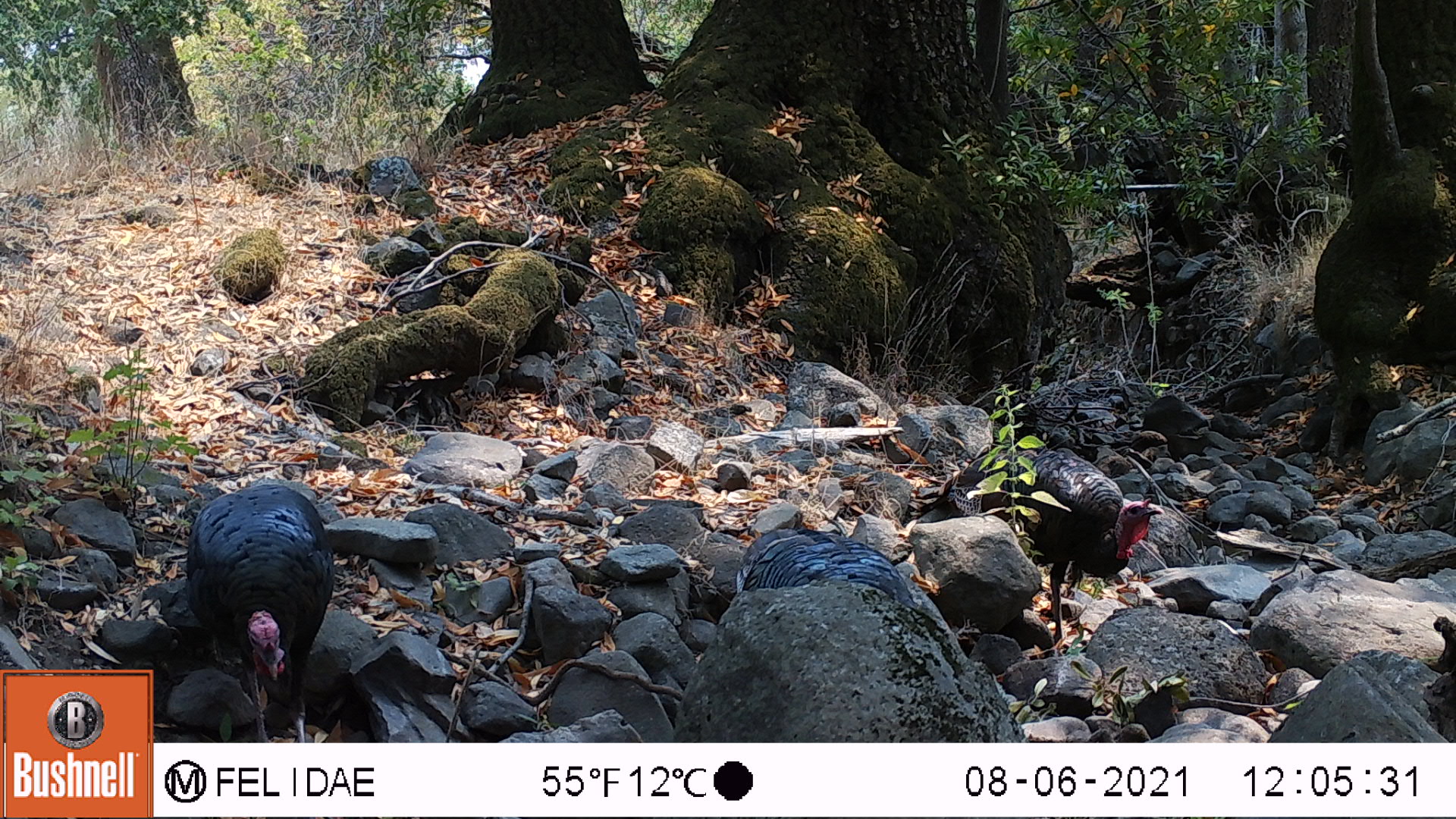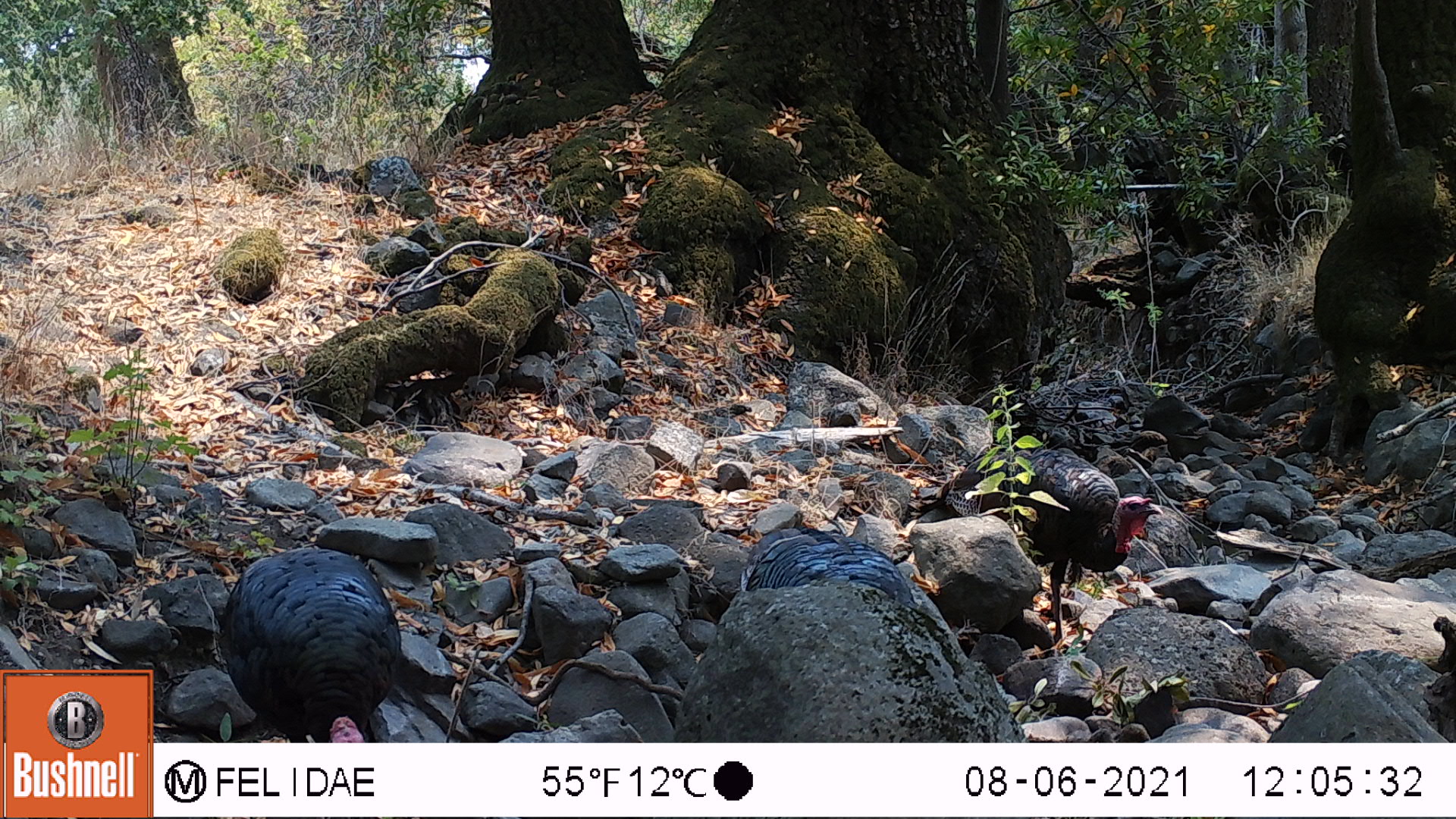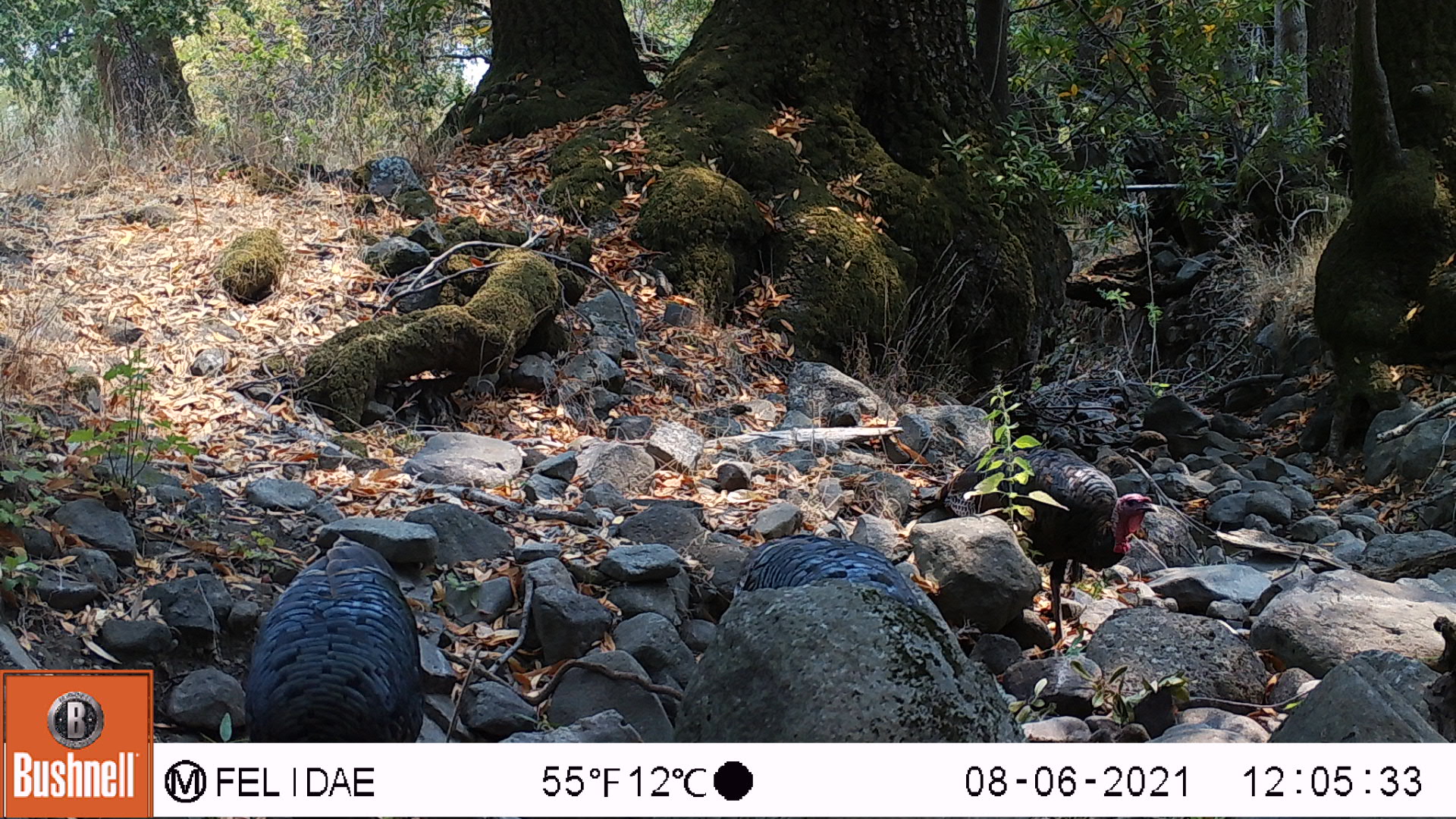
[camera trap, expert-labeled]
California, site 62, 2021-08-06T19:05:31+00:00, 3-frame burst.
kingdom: Animalia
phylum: Chordata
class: Aves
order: Galliformes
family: Phasianidae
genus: Meleagris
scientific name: Meleagris gallopavo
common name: turkey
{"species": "turkey (Meleagris gallopavo)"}